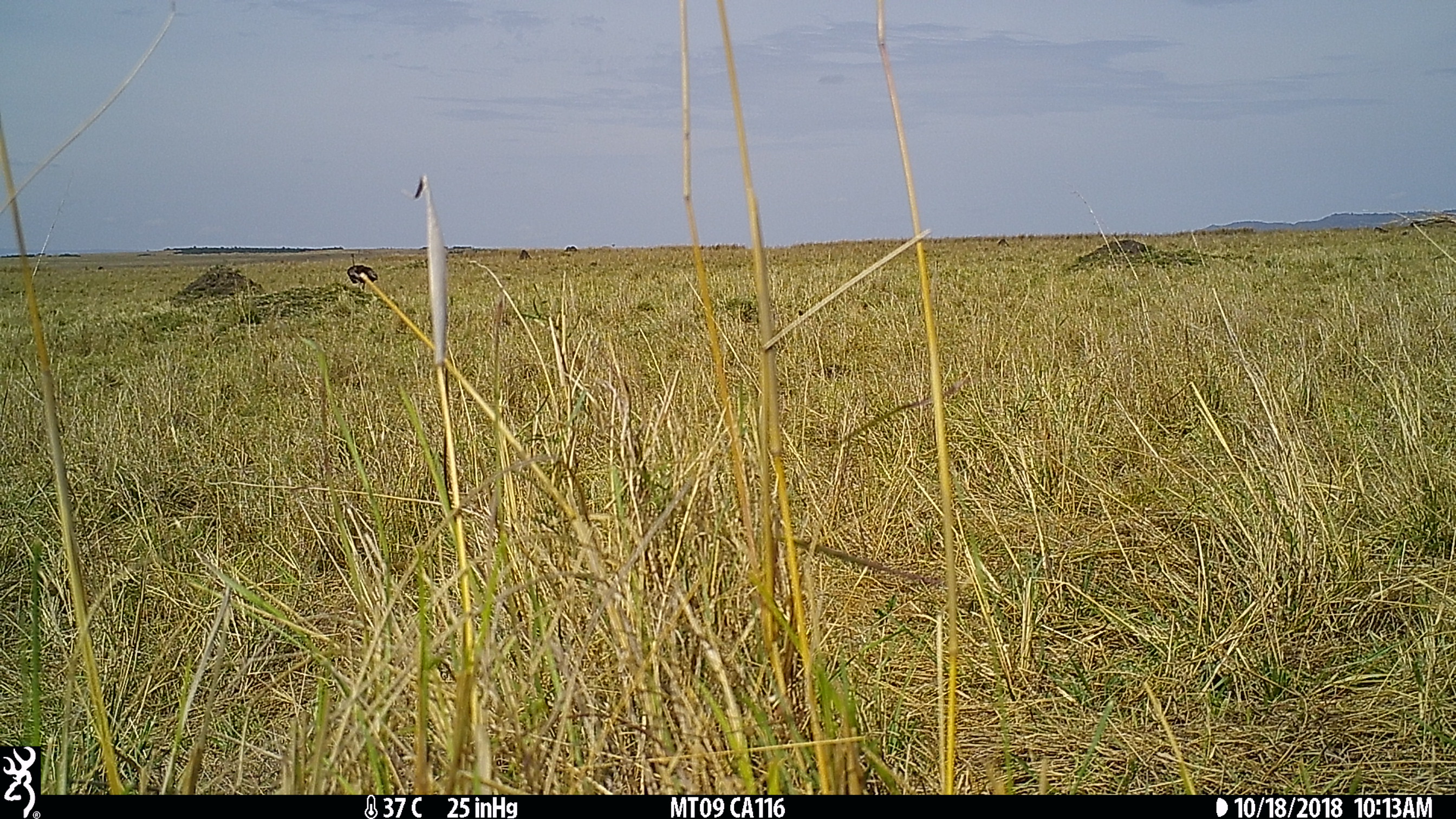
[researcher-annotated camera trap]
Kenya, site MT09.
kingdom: Animalia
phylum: Chordata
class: Aves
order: Struthioniformes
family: Struthionidae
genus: Struthio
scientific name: Struthio camelus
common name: ostrich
Ostrich (Struthio camelus).